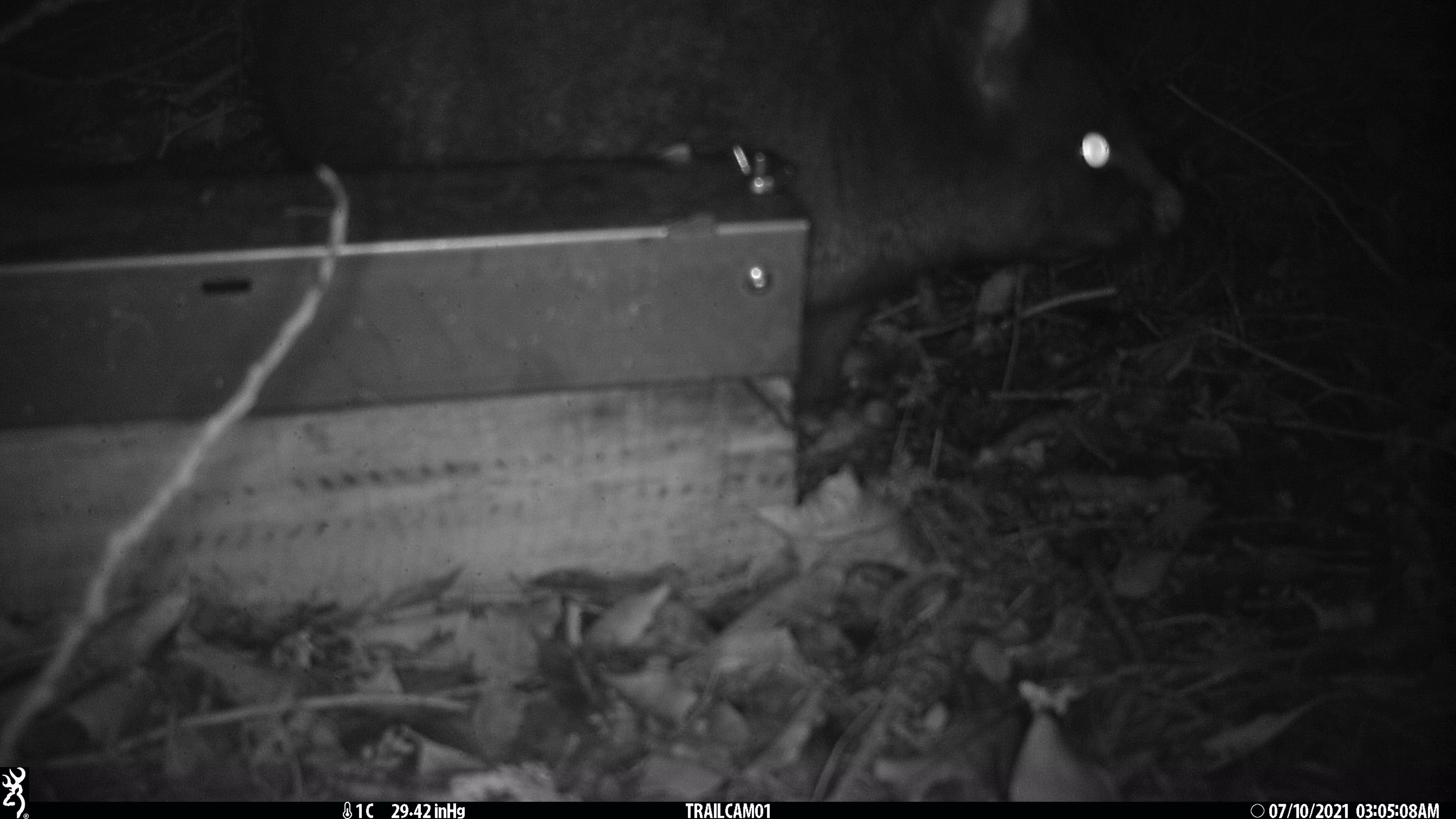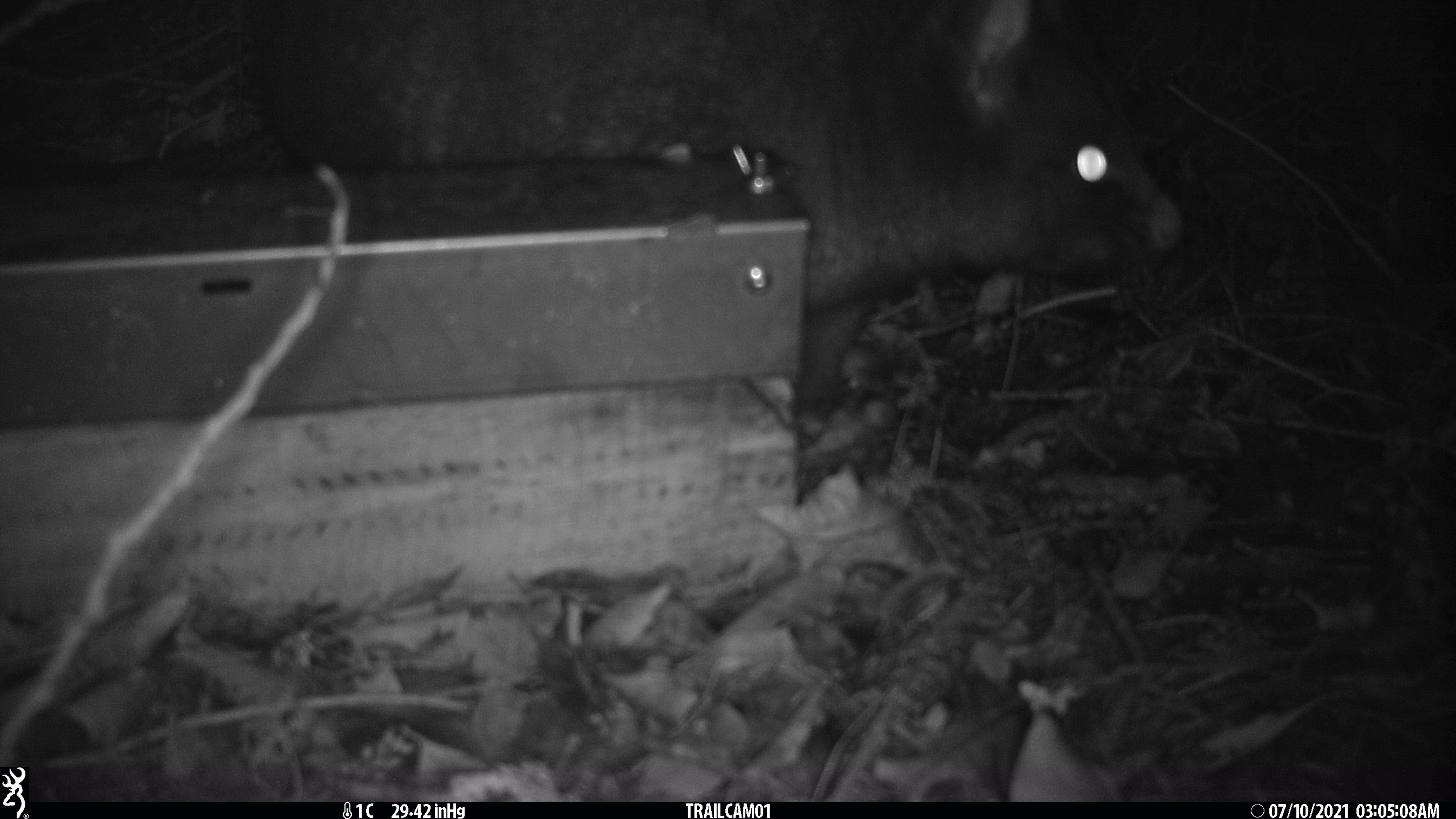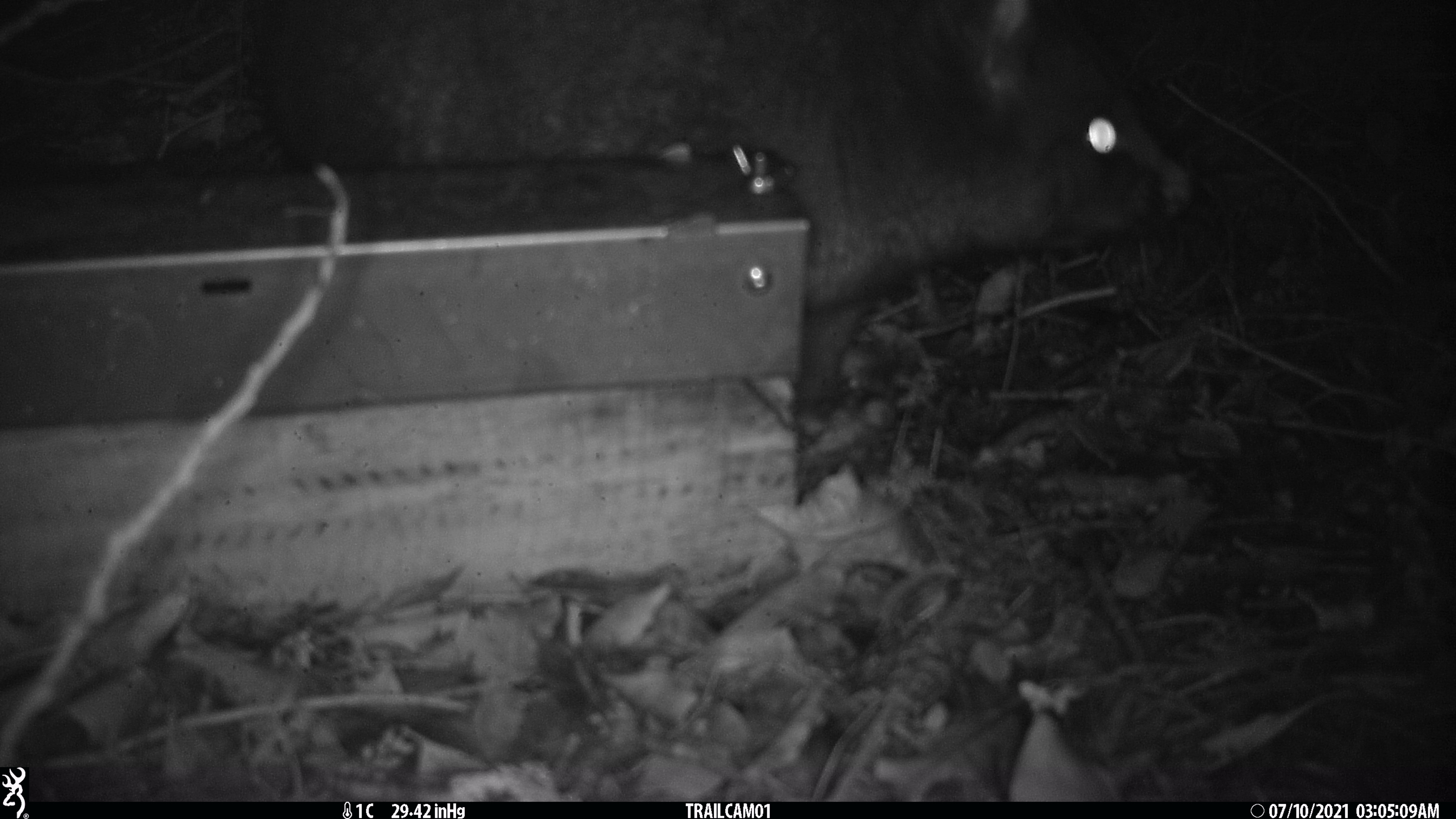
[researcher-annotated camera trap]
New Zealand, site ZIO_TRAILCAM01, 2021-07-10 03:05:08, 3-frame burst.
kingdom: Animalia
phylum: Chordata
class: Mammalia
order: Diprotodontia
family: Phalangeridae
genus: Trichosurus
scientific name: Trichosurus vulpecula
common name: common brushtail possum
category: possum